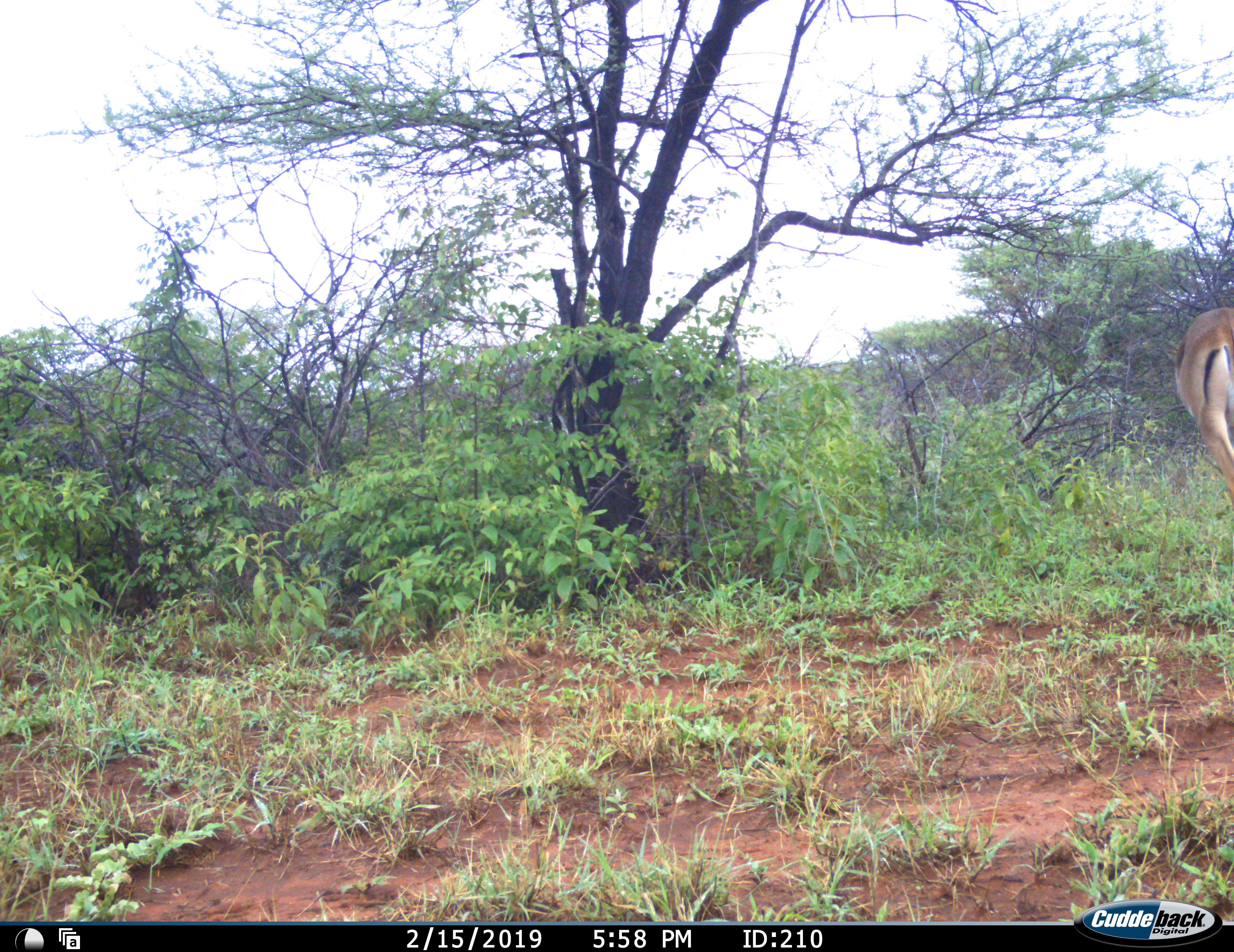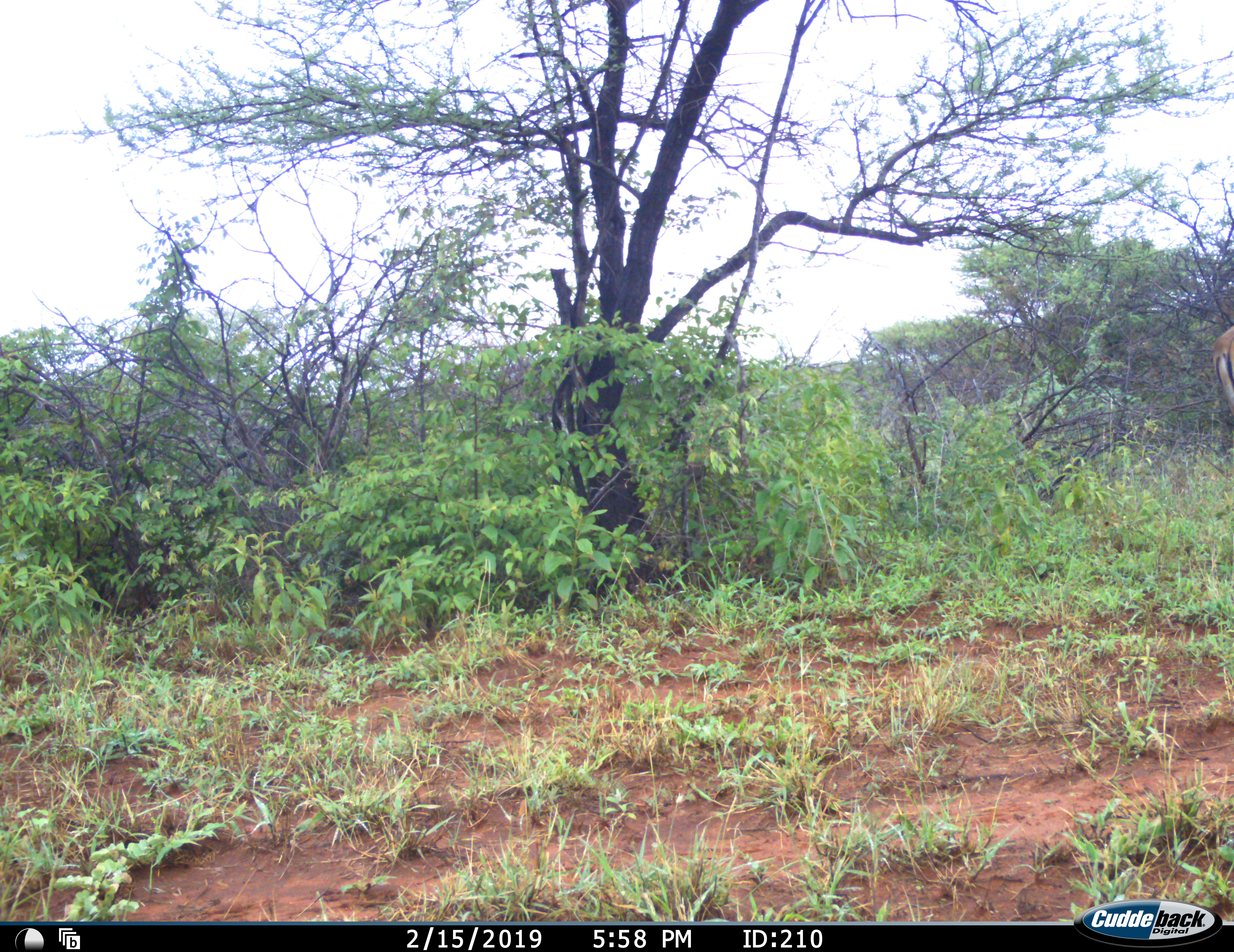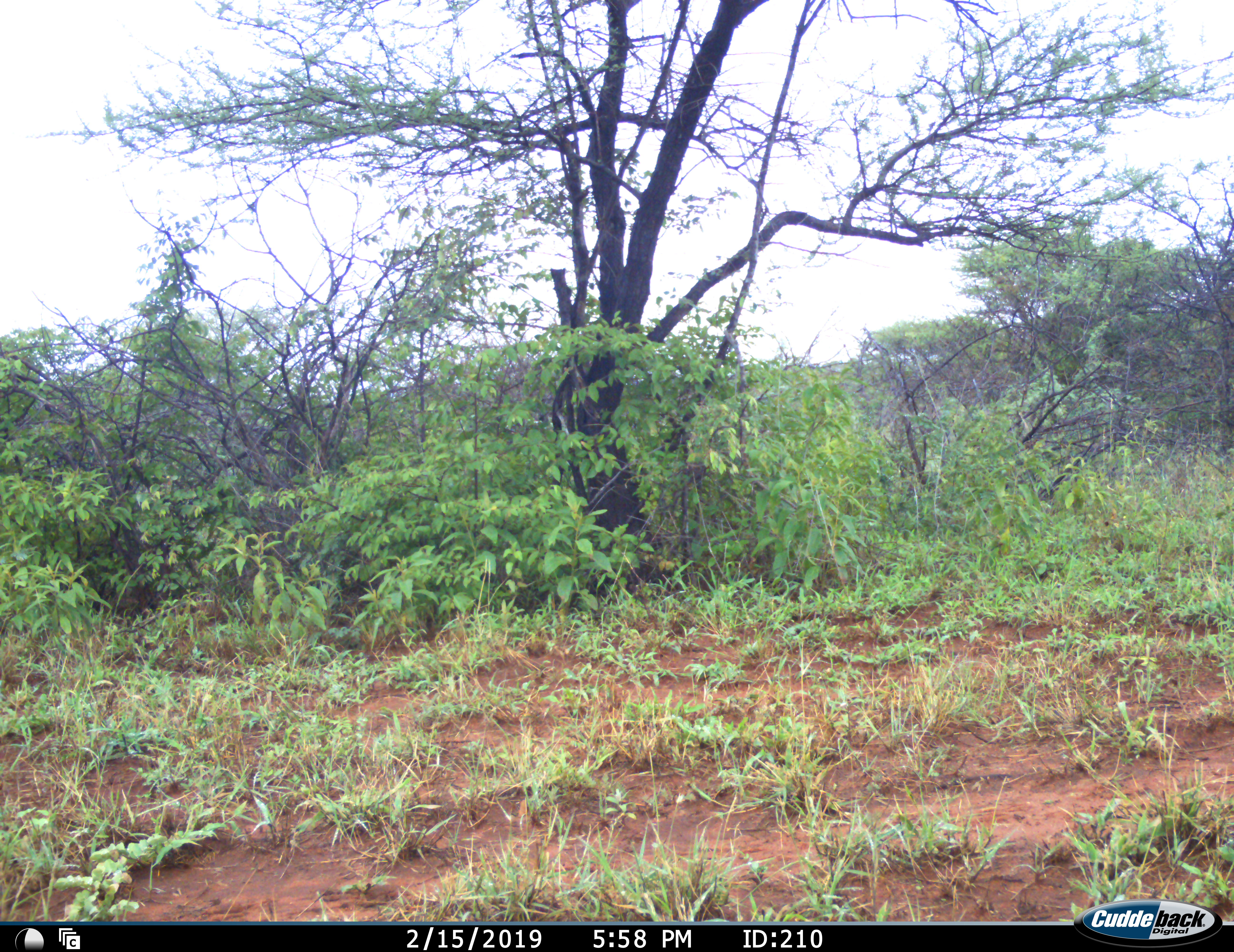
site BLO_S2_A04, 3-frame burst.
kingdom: Animalia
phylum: Chordata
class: Mammalia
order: Artiodactyla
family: Bovidae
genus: Aepyceros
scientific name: Aepyceros melampus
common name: impala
Impala (Aepyceros melampus), count 1. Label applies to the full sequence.